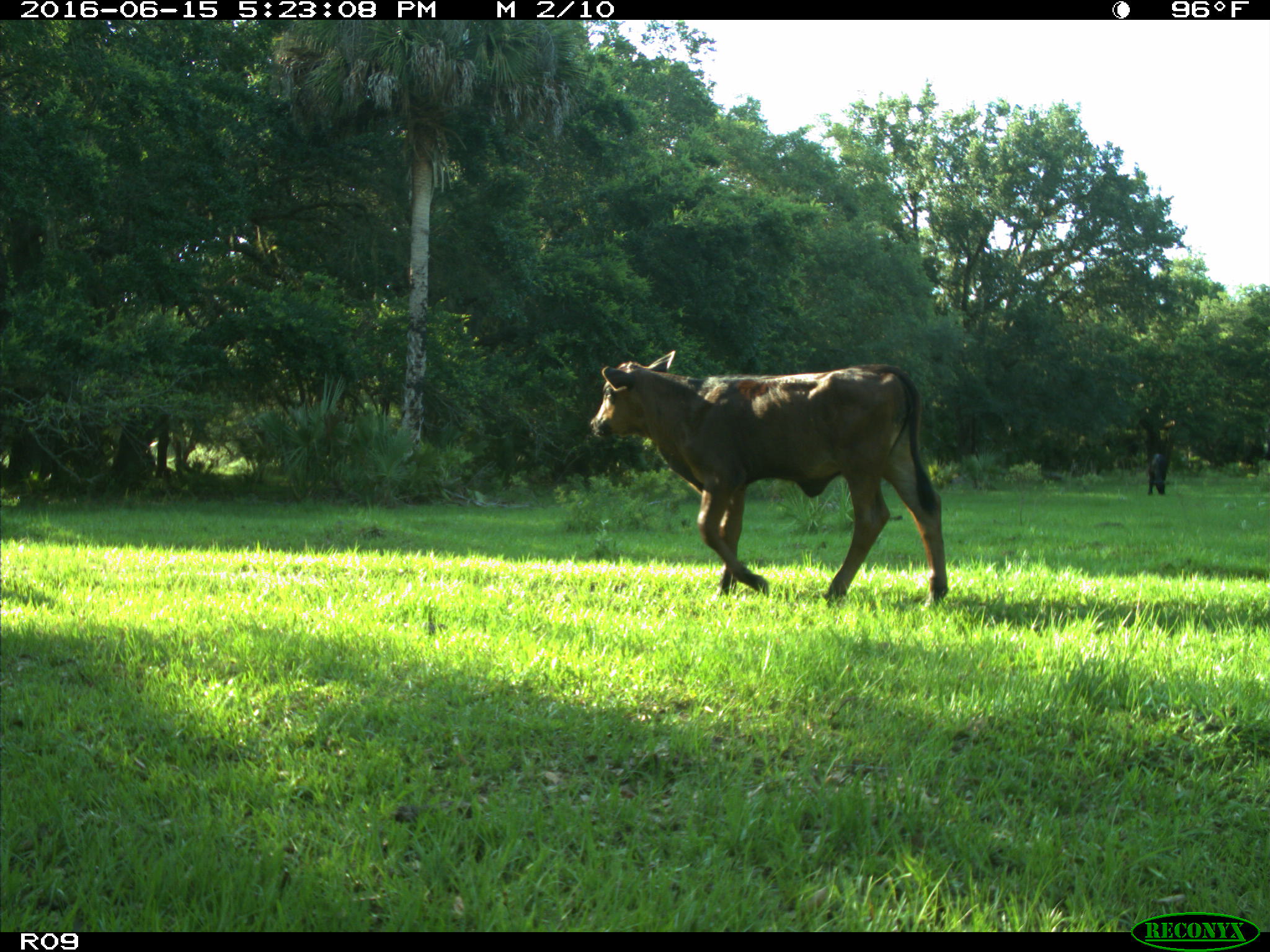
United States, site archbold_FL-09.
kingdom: Animalia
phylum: Chordata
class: Mammalia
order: Artiodactyla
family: Bovidae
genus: Bos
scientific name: Bos taurus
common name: domestic cow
Bos taurus (domestic cow).